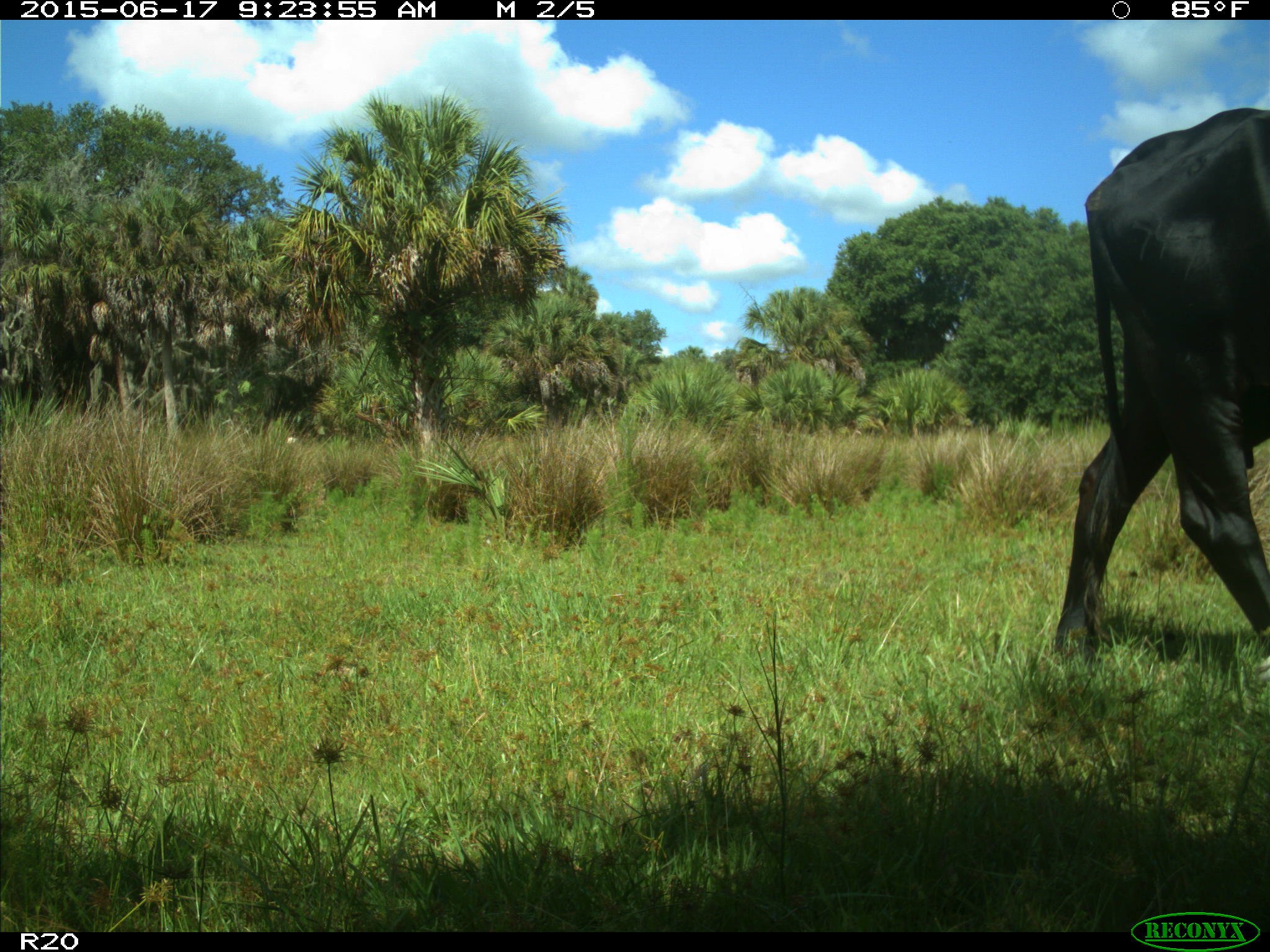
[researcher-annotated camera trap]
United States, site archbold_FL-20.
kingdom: Animalia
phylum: Chordata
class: Mammalia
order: Artiodactyla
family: Bovidae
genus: Bos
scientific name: Bos taurus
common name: domestic cow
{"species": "Bos taurus (domestic cow)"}